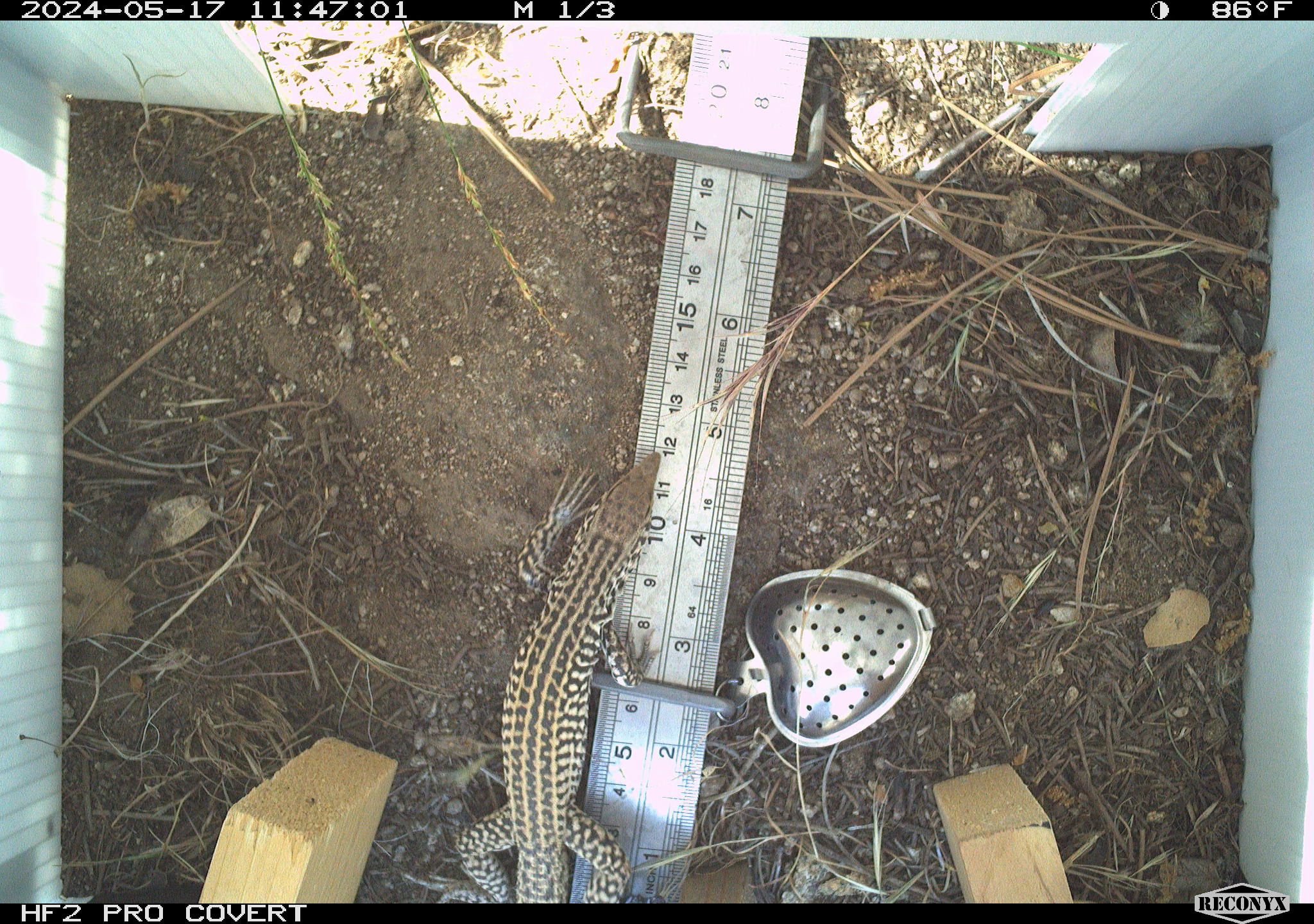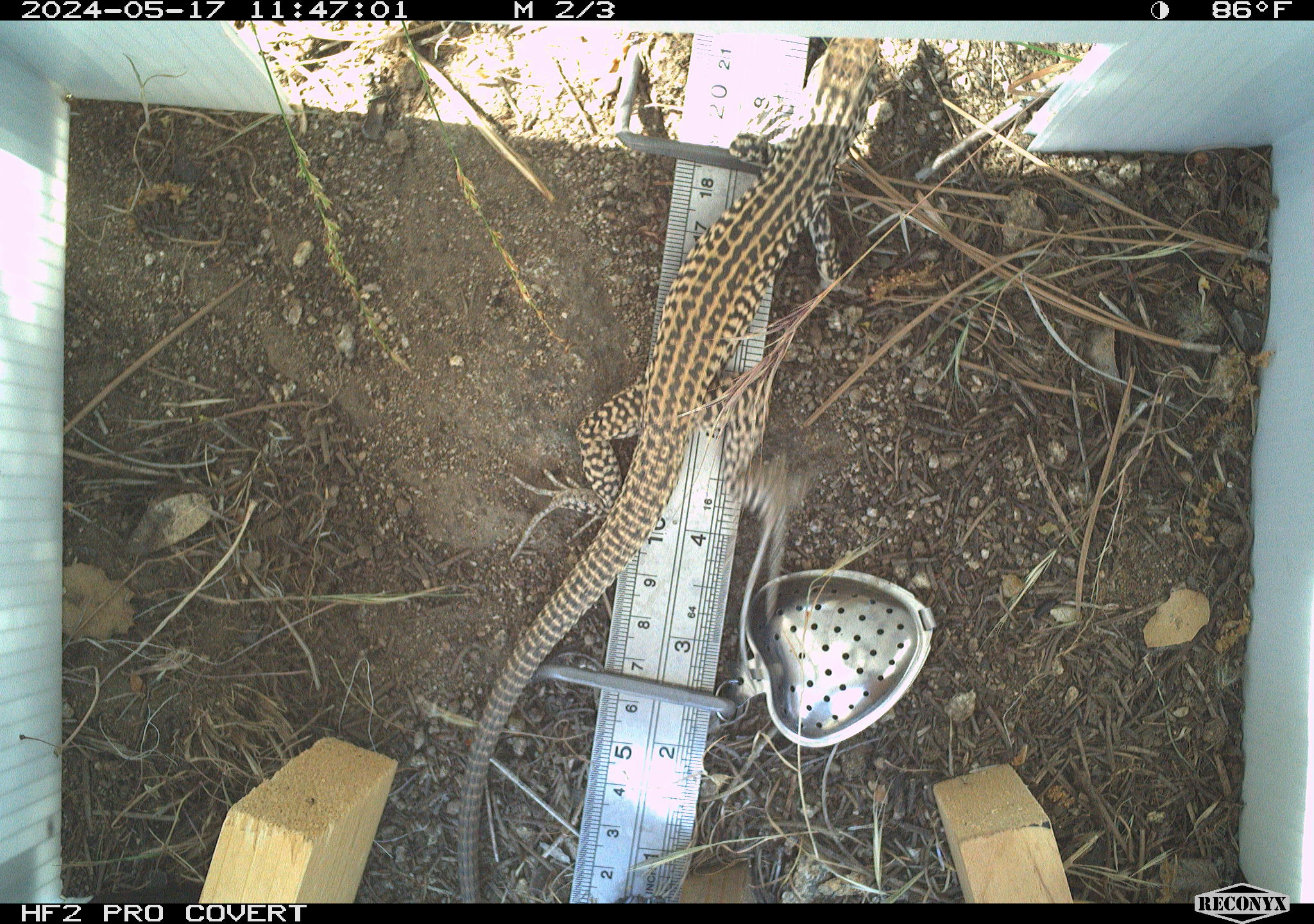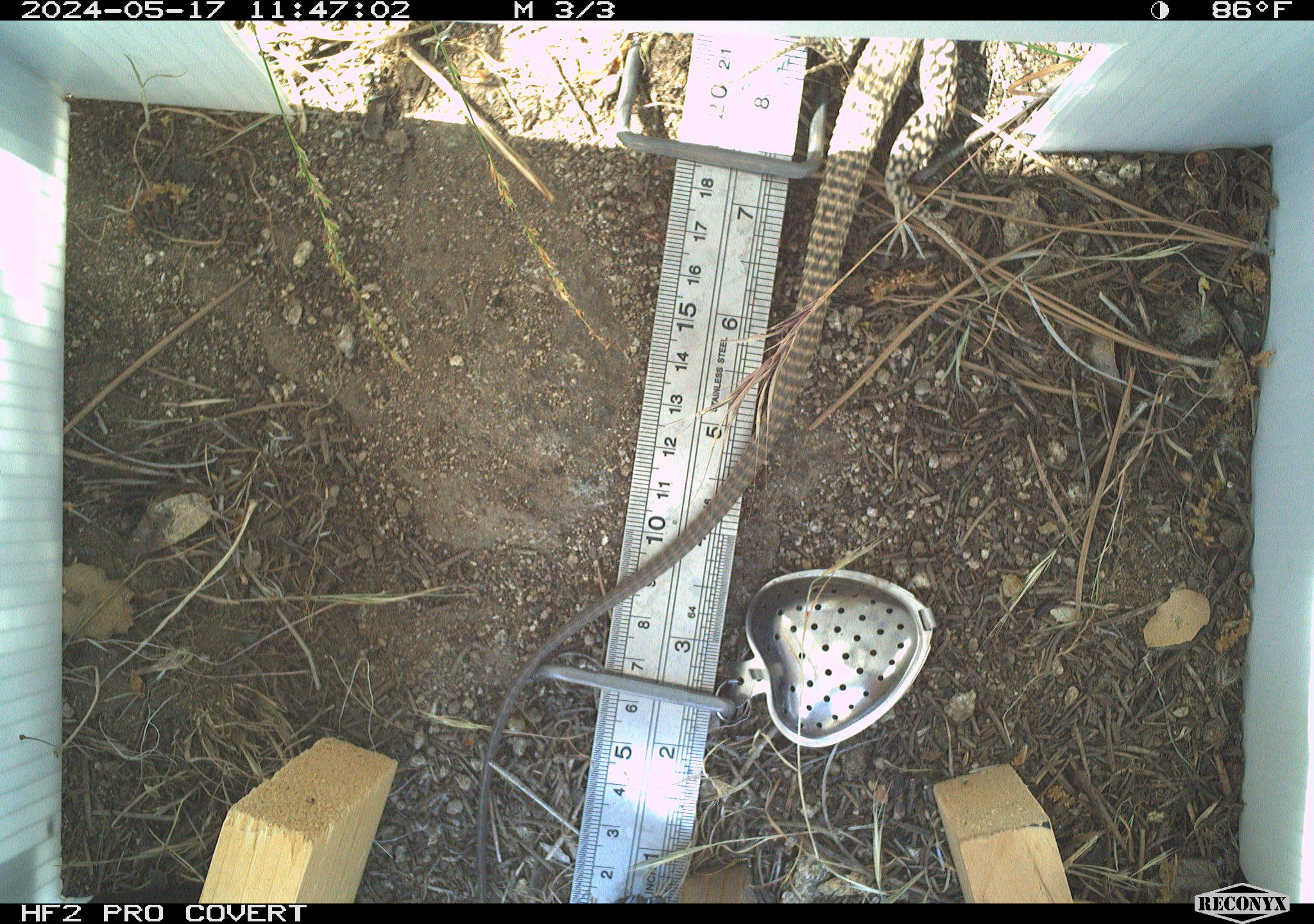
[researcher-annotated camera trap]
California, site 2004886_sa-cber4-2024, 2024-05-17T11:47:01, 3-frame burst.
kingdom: Animalia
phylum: Chordata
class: Reptilia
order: Squamata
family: Teiidae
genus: Aspidoscelis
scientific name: Aspidoscelis tigris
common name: western whiptail